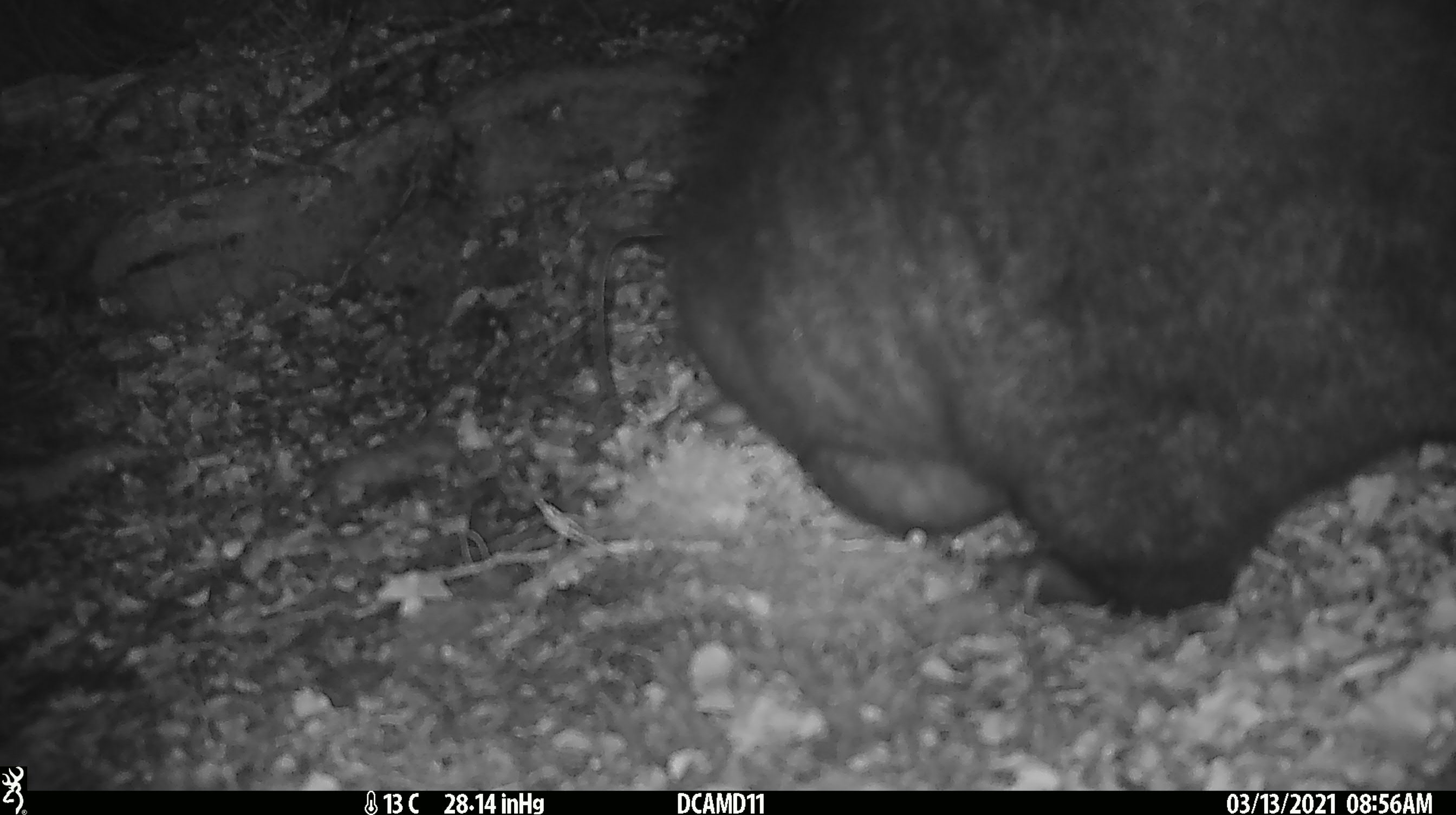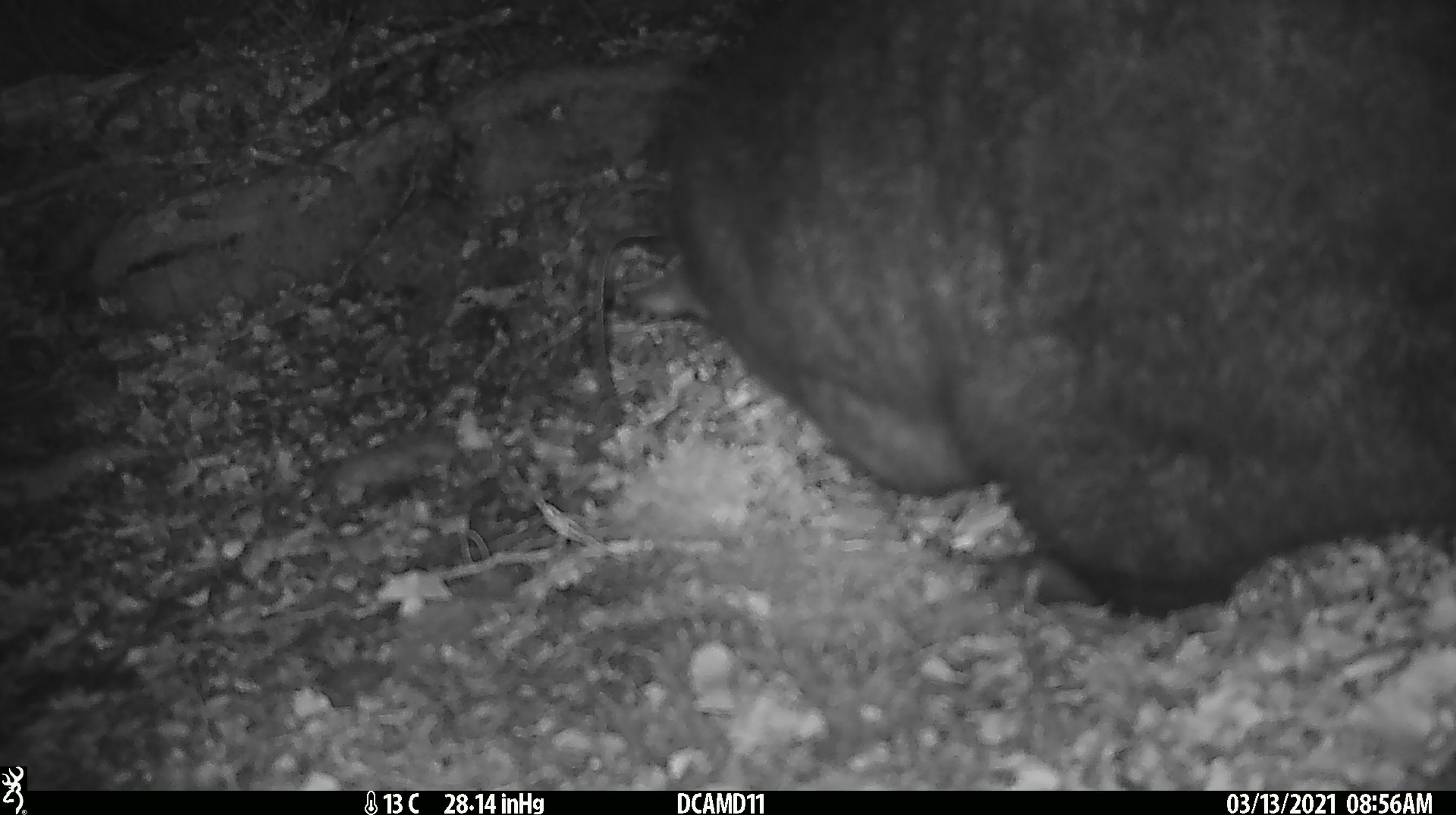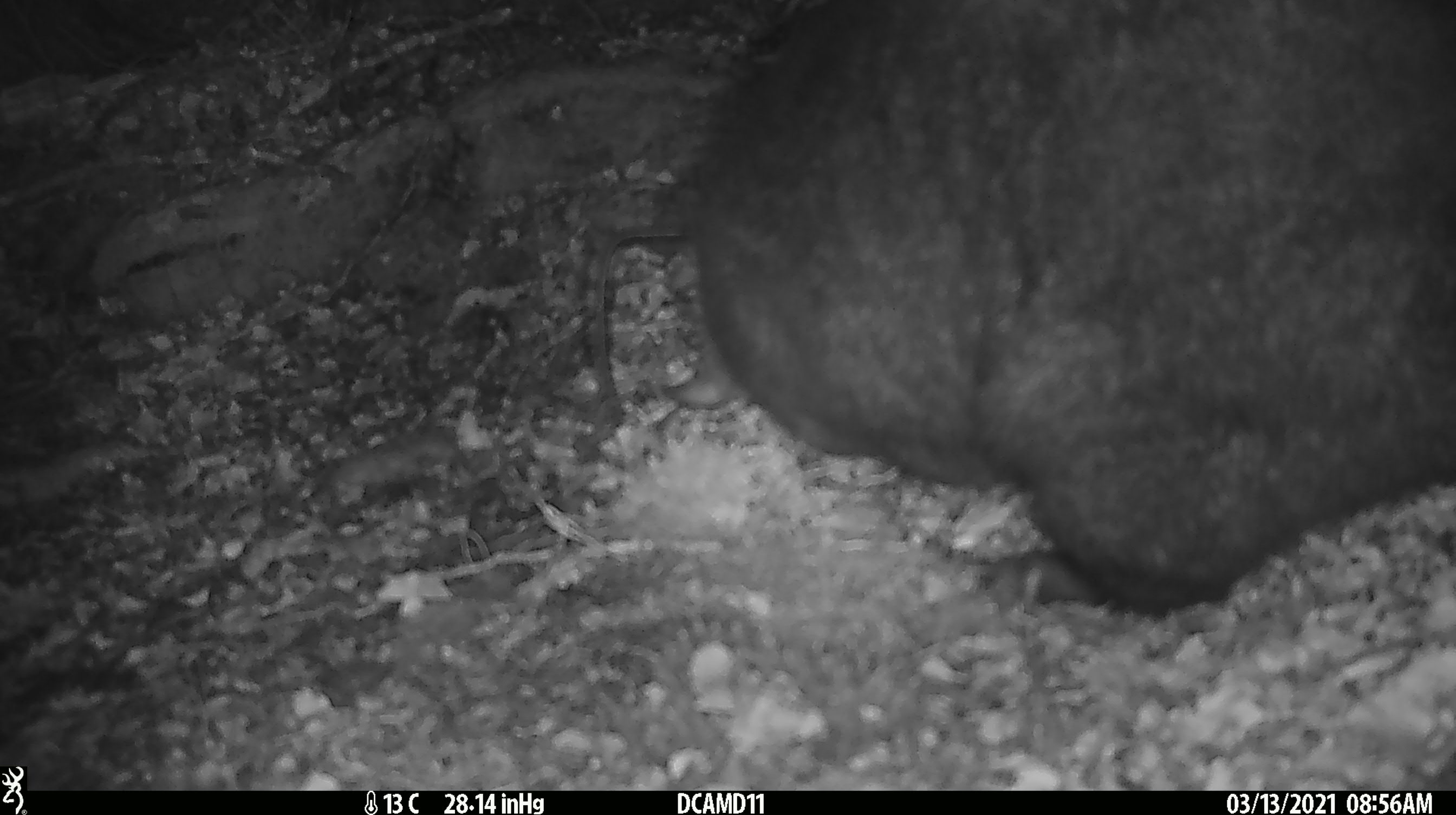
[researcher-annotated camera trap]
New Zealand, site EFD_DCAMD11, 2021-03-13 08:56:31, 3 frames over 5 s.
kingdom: Animalia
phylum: Chordata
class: Mammalia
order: Diprotodontia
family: Phalangeridae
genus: Trichosurus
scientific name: Trichosurus vulpecula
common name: common brushtail possum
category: possum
Possum (common brushtail possum) (Trichosurus vulpecula).